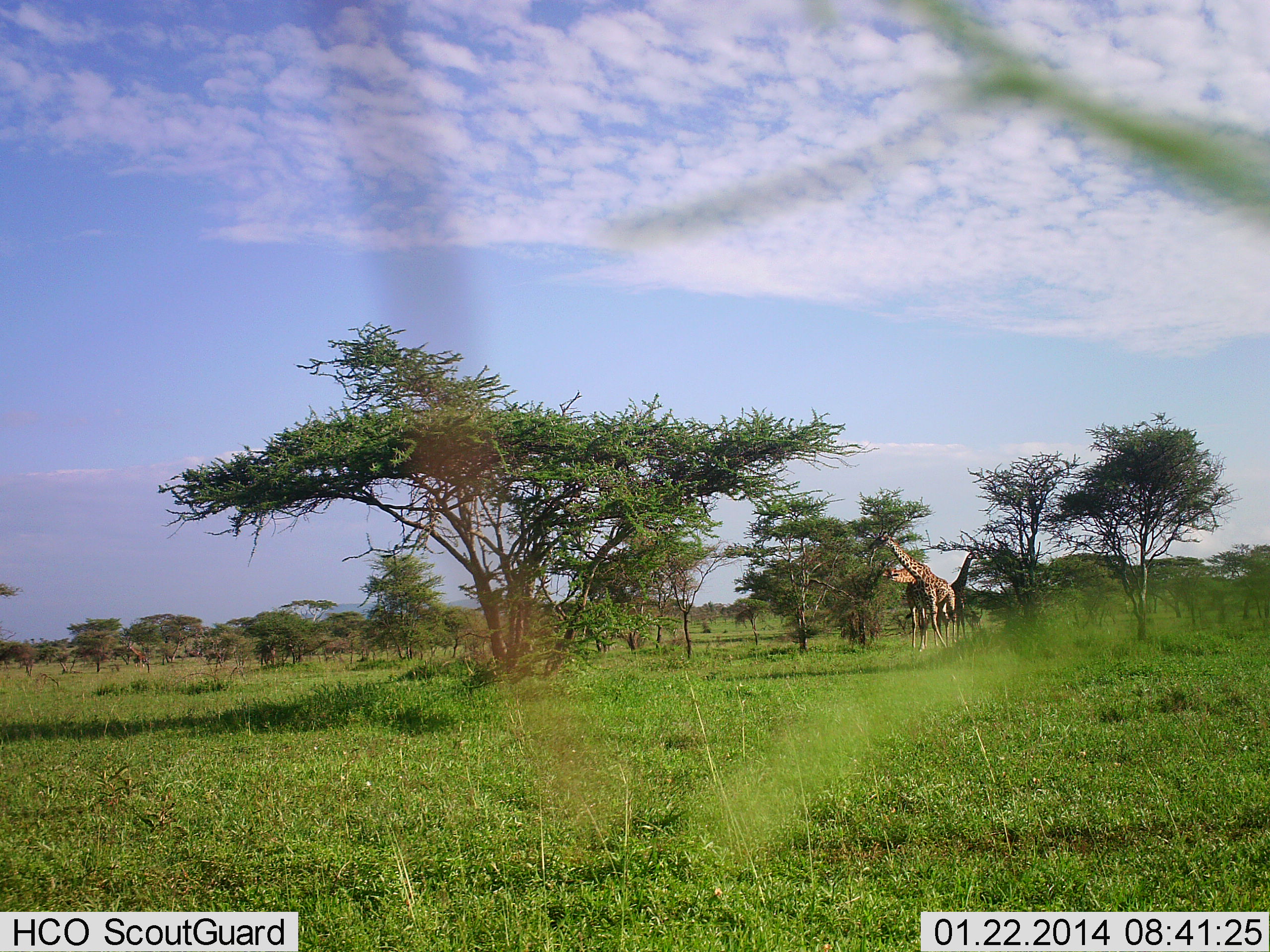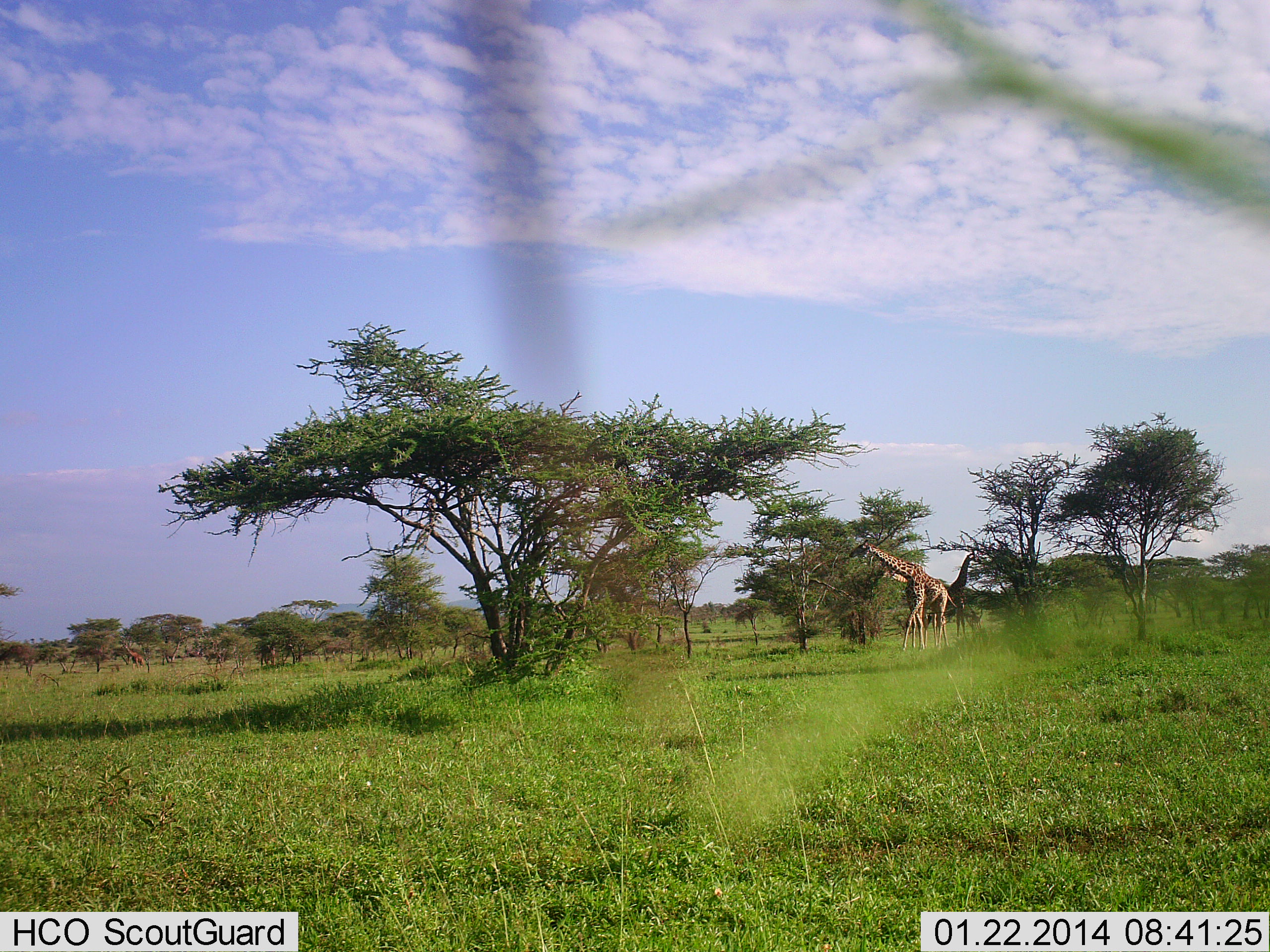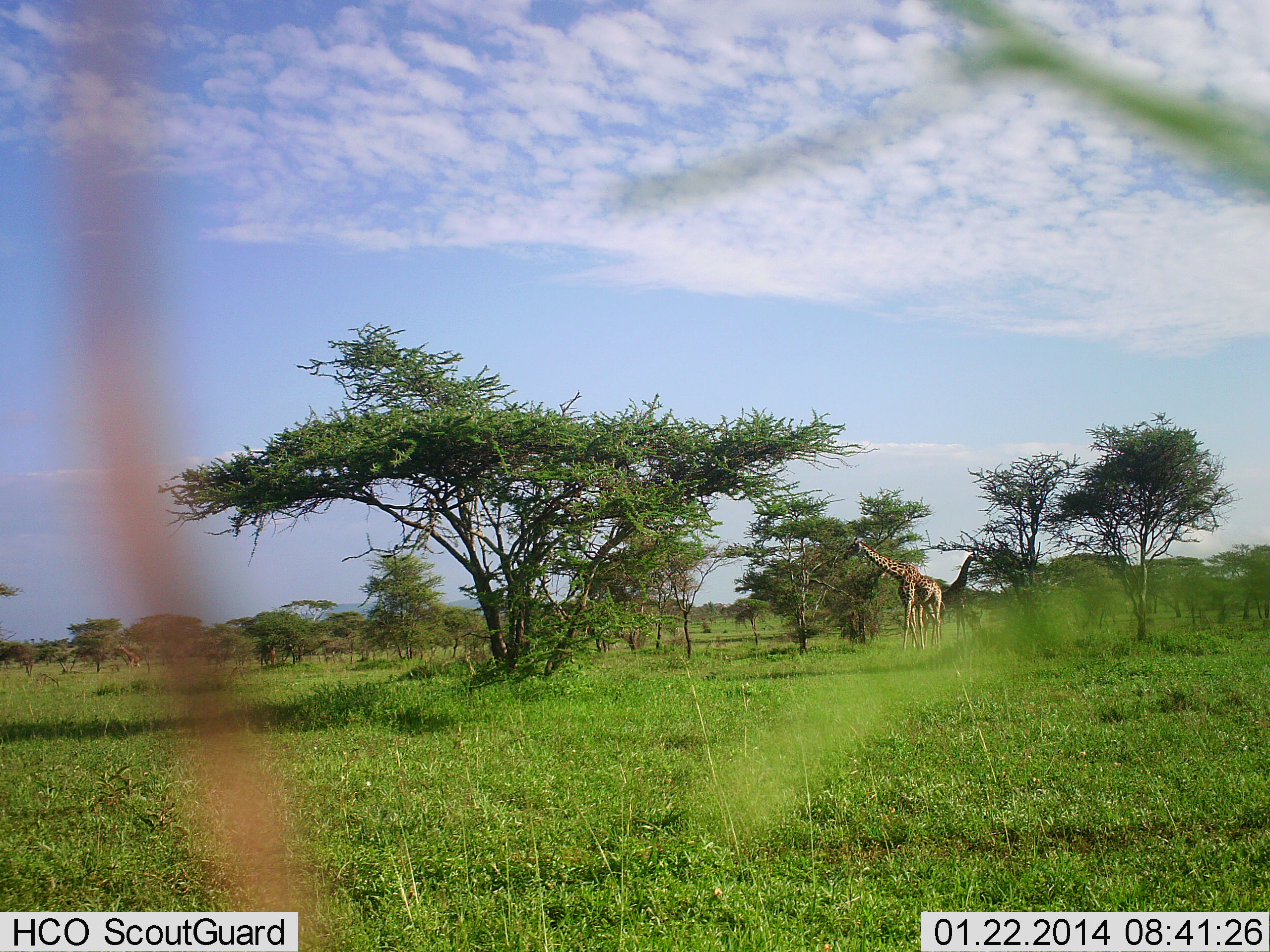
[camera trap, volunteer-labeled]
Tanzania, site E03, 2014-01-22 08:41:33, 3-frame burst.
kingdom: Animalia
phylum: Chordata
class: Mammalia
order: Artiodactyla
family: Giraffidae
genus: Giraffa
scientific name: Giraffa camelopardalis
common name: giraffe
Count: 2.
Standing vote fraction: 20%.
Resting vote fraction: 0%.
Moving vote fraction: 30%.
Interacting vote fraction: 0%.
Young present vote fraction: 0%.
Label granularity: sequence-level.